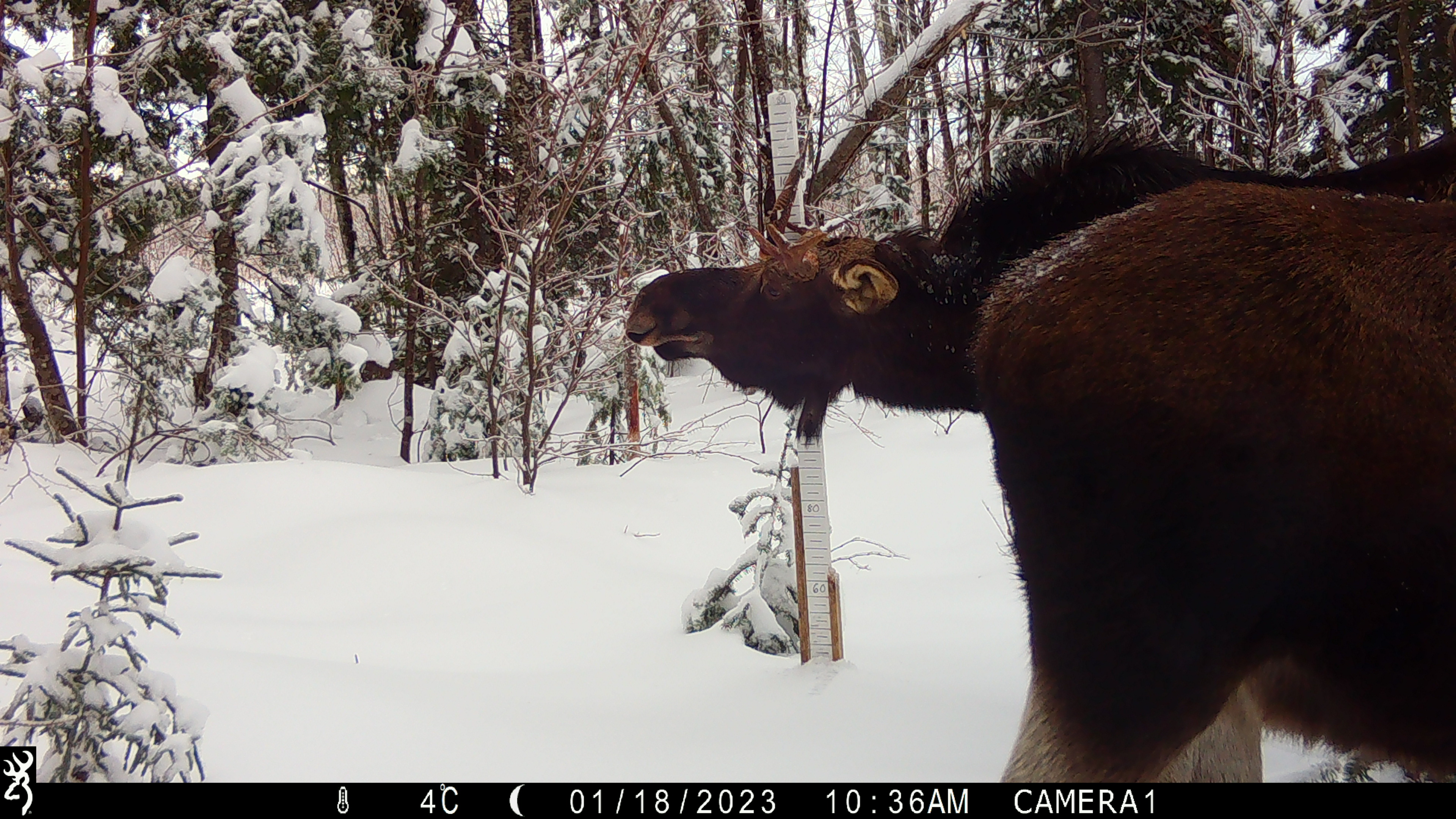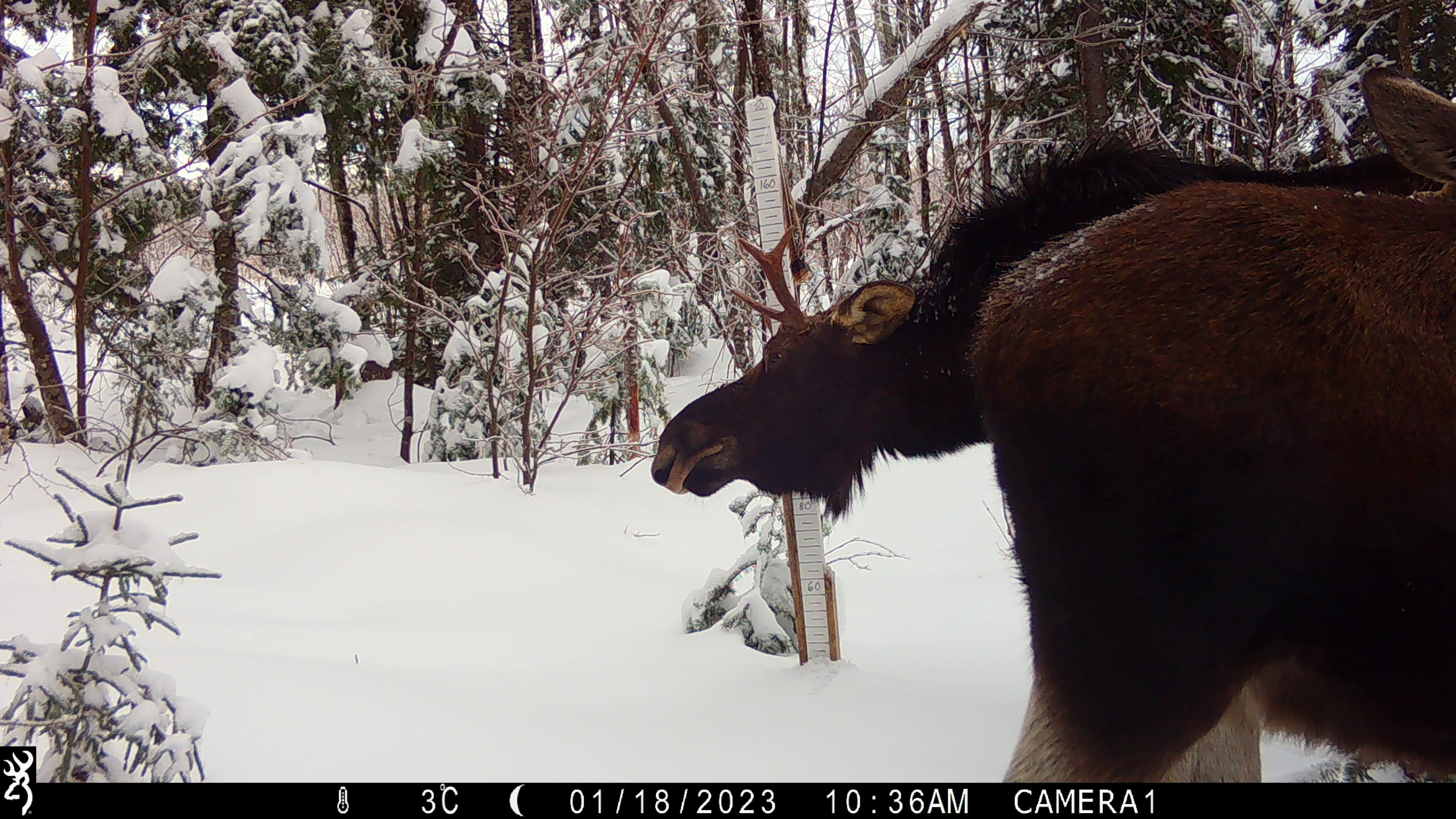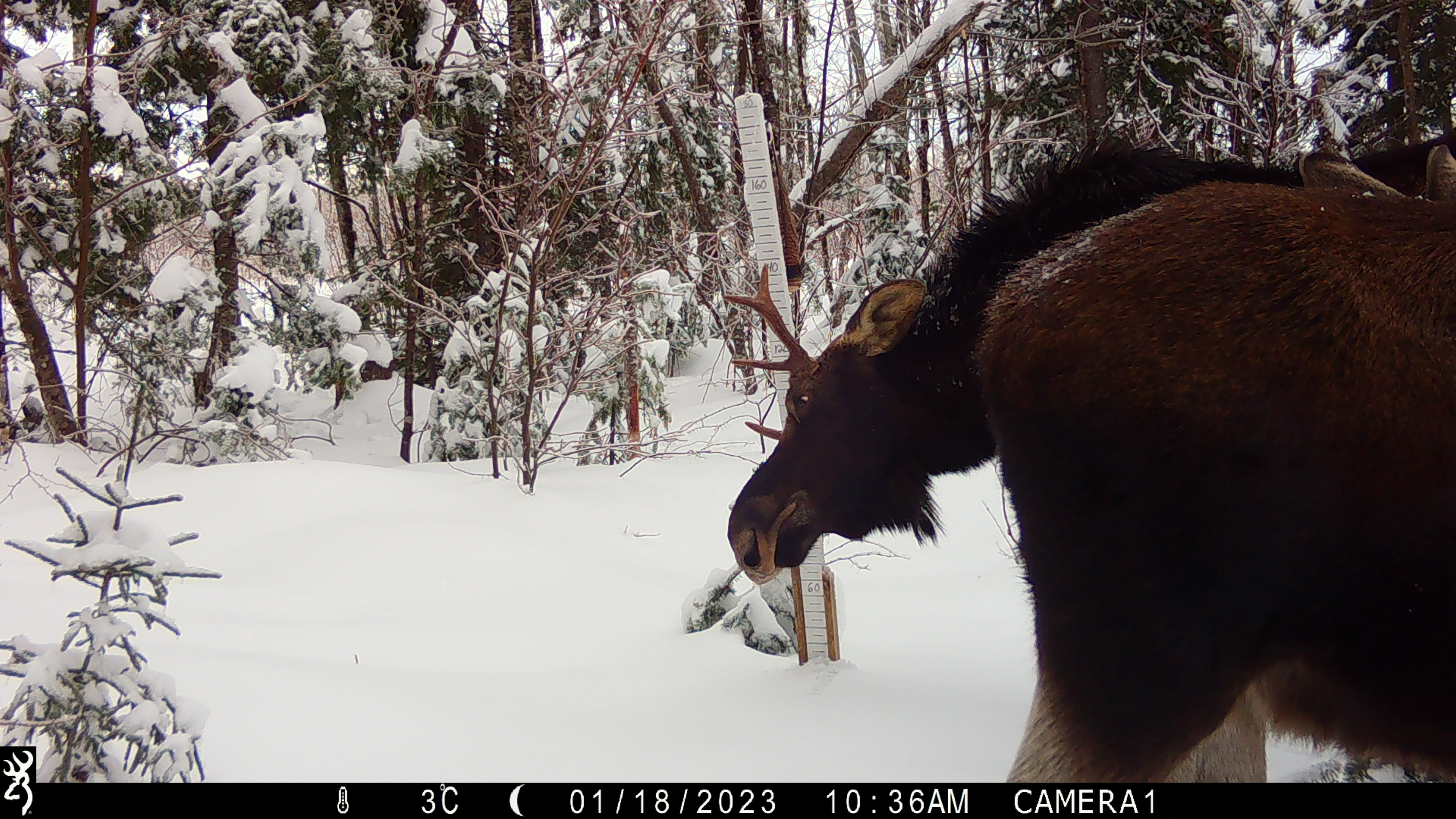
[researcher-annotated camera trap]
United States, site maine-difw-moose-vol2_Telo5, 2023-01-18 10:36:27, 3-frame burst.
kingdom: Animalia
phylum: Chordata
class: Mammalia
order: Artiodactyla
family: Cervidae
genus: Alces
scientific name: Alces alces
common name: moose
Moose (Alces alces).